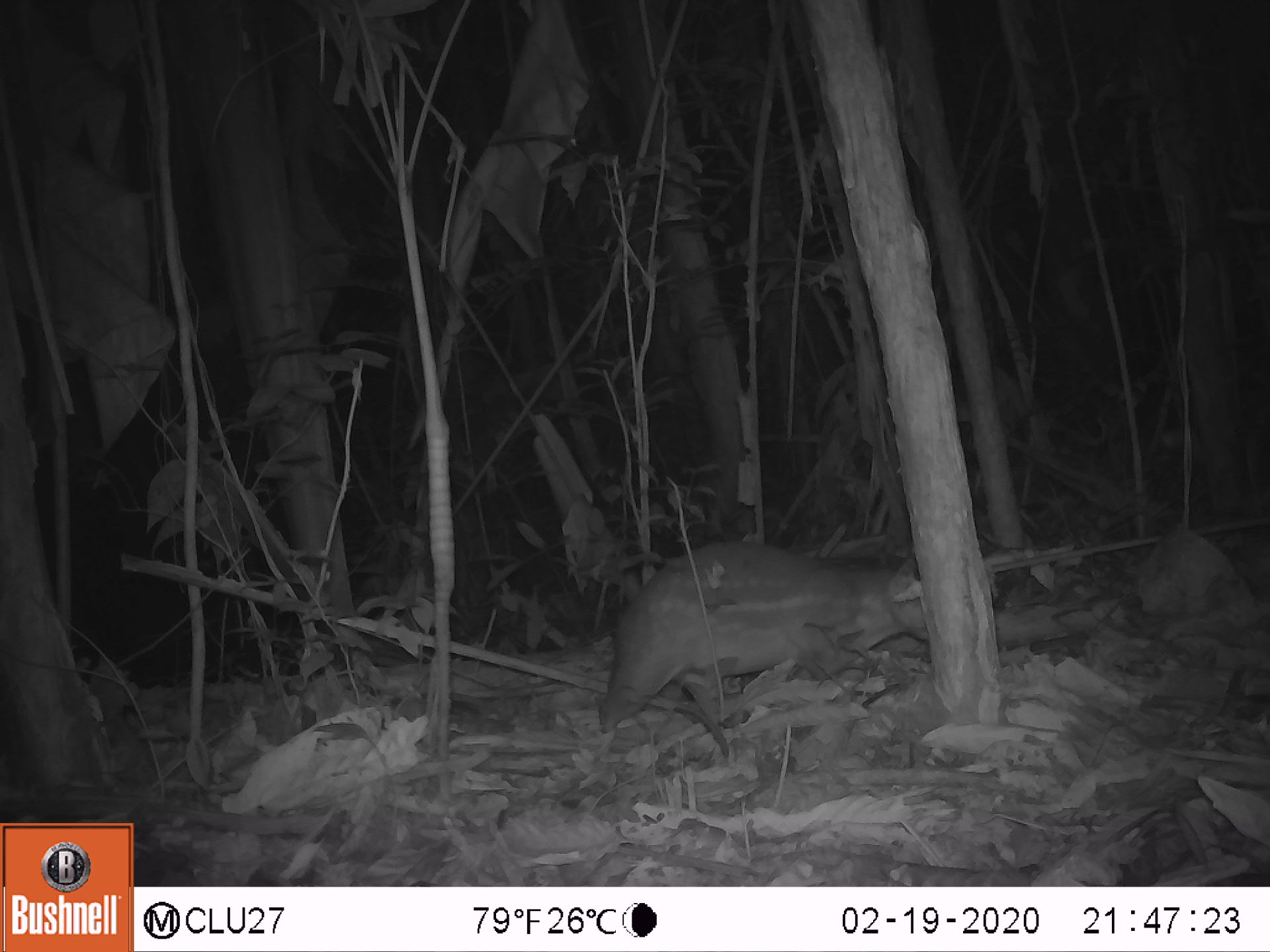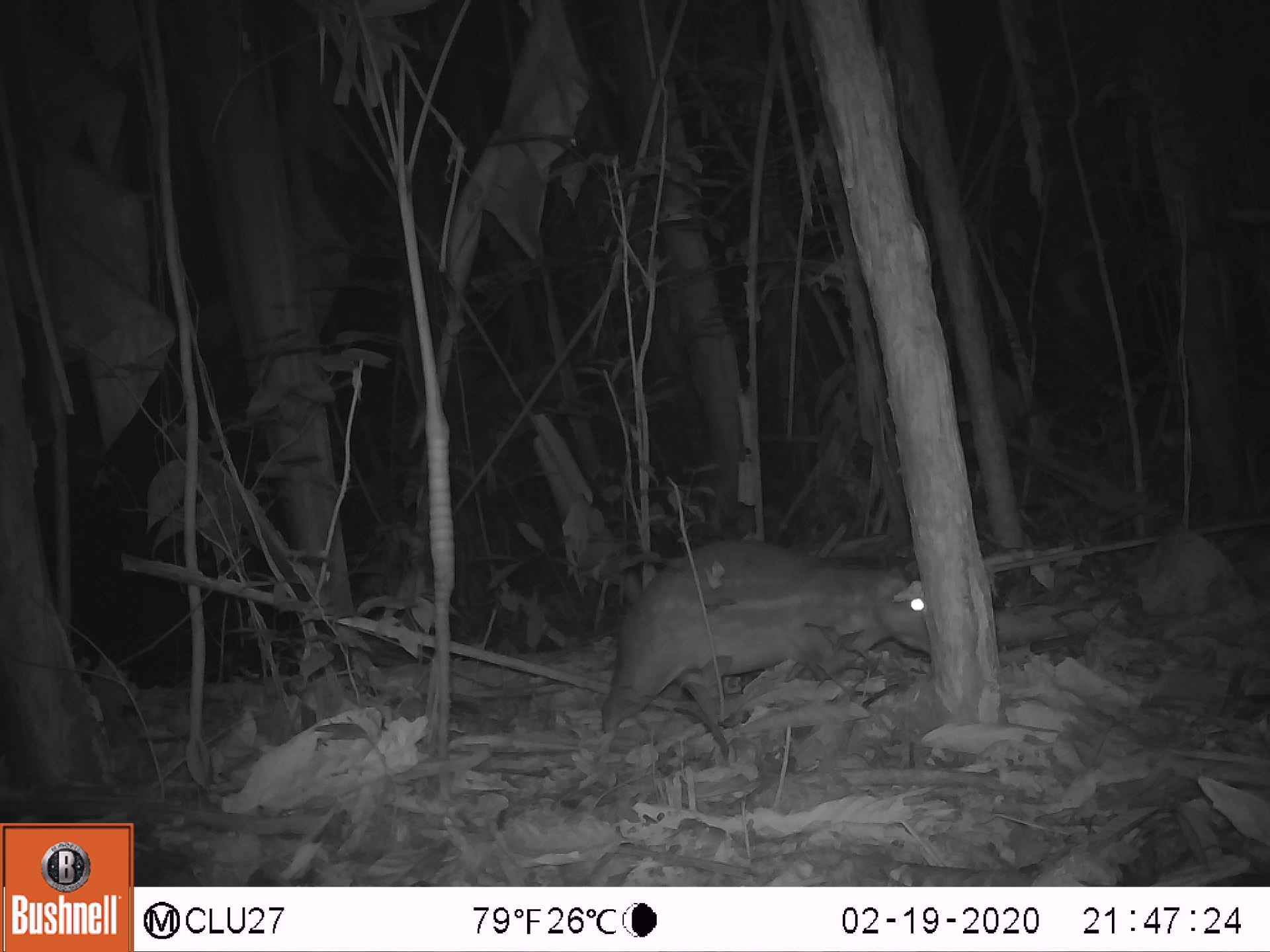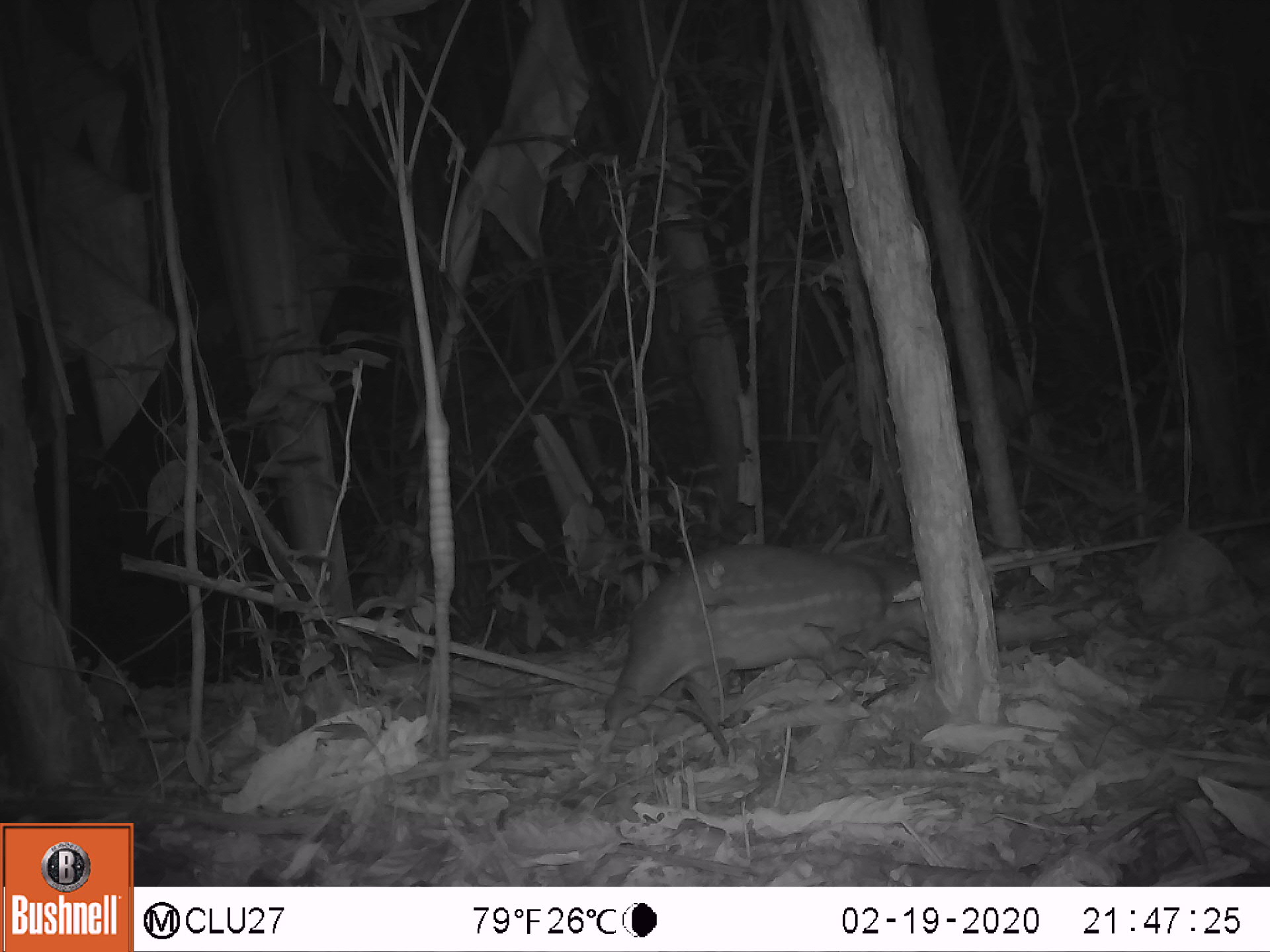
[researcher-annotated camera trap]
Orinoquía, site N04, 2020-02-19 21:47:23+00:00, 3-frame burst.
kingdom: Animalia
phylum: Chordata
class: Mammalia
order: Rodentia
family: Cuniculidae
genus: Cuniculus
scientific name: Cuniculus paca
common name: spotted paca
Spotted paca (Cuniculus paca).